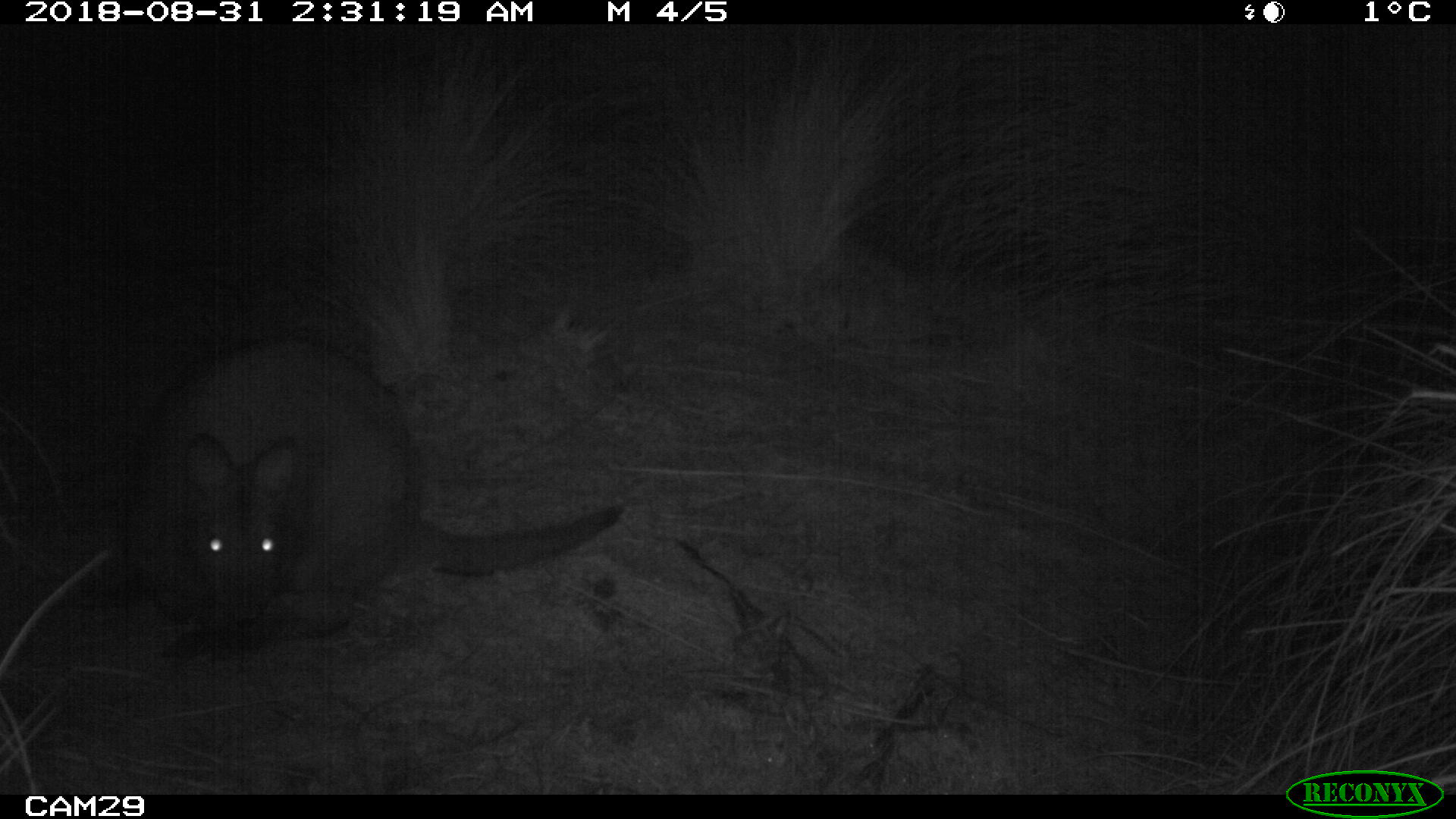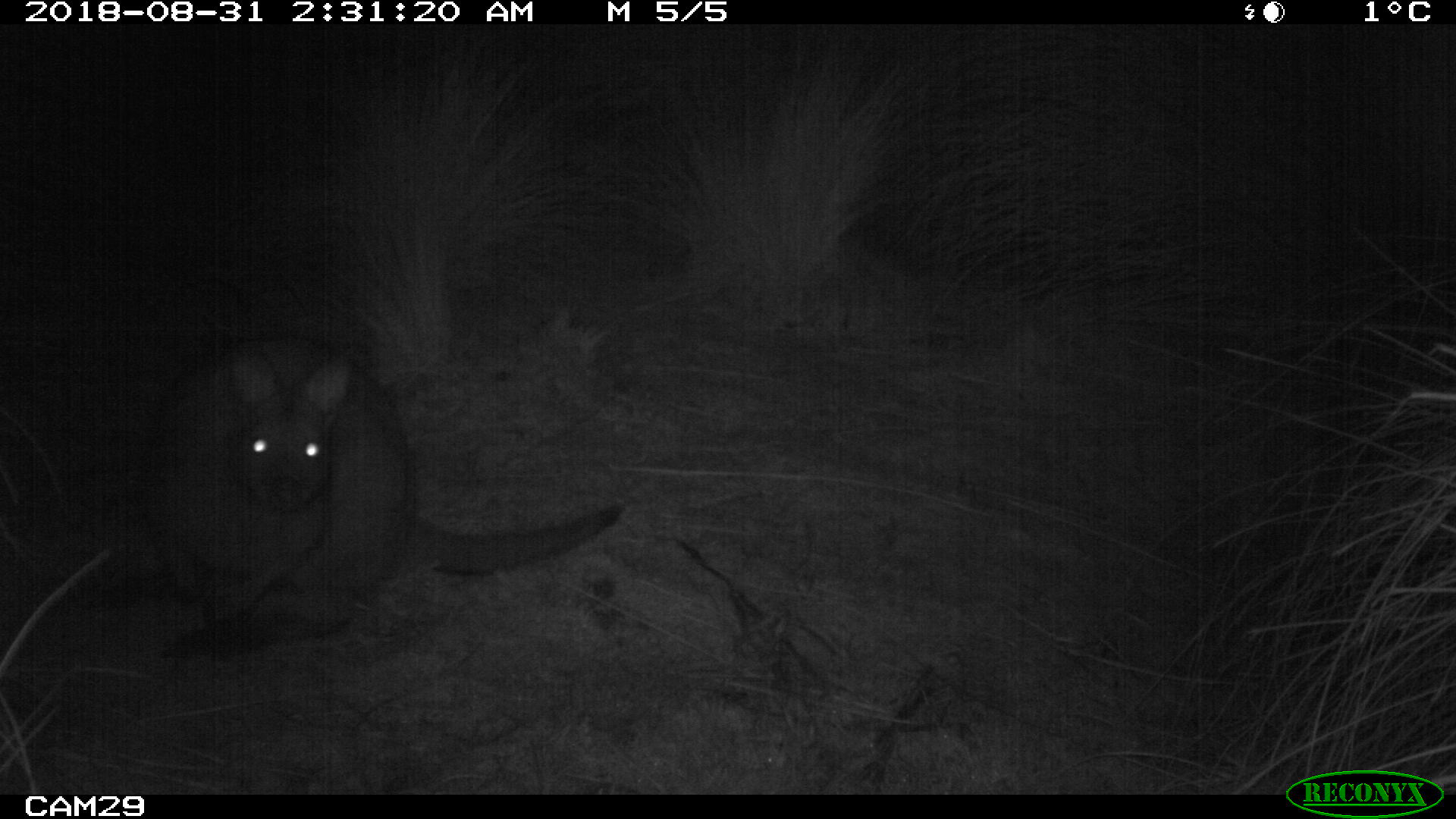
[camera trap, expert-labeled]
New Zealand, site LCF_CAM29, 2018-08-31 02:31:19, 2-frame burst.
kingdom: Animalia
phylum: Chordata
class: Mammalia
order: Diprotodontia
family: Macropodidae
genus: Notamacropus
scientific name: Notamacropus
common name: wallaby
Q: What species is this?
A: Wallaby (Notamacropus).